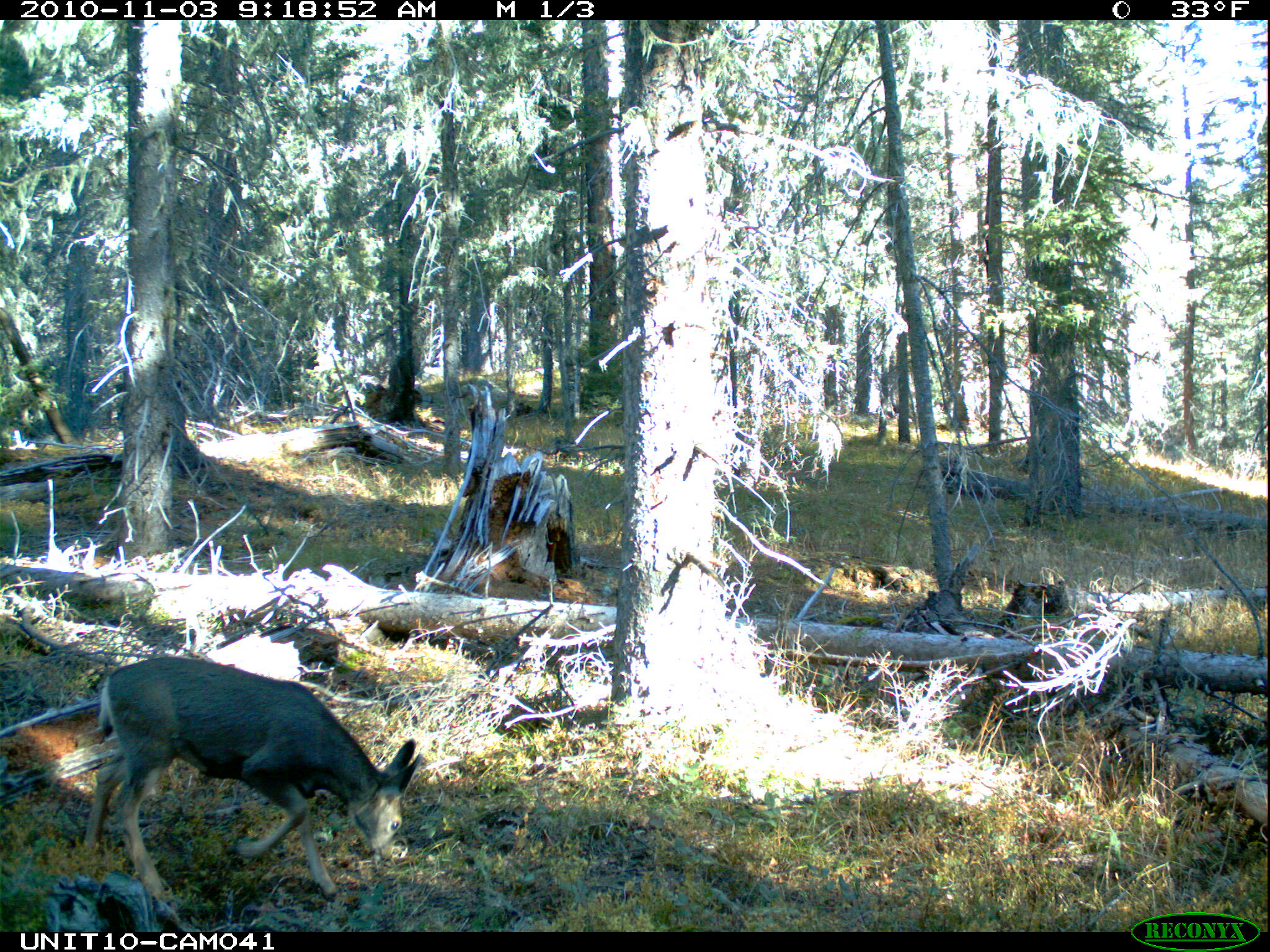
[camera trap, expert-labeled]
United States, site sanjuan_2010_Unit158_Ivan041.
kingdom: Animalia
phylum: Chordata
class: Mammalia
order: Artiodactyla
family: Cervidae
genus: Odocoileus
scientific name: Odocoileus hemionus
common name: mule deer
Odocoileus hemionus (mule deer).